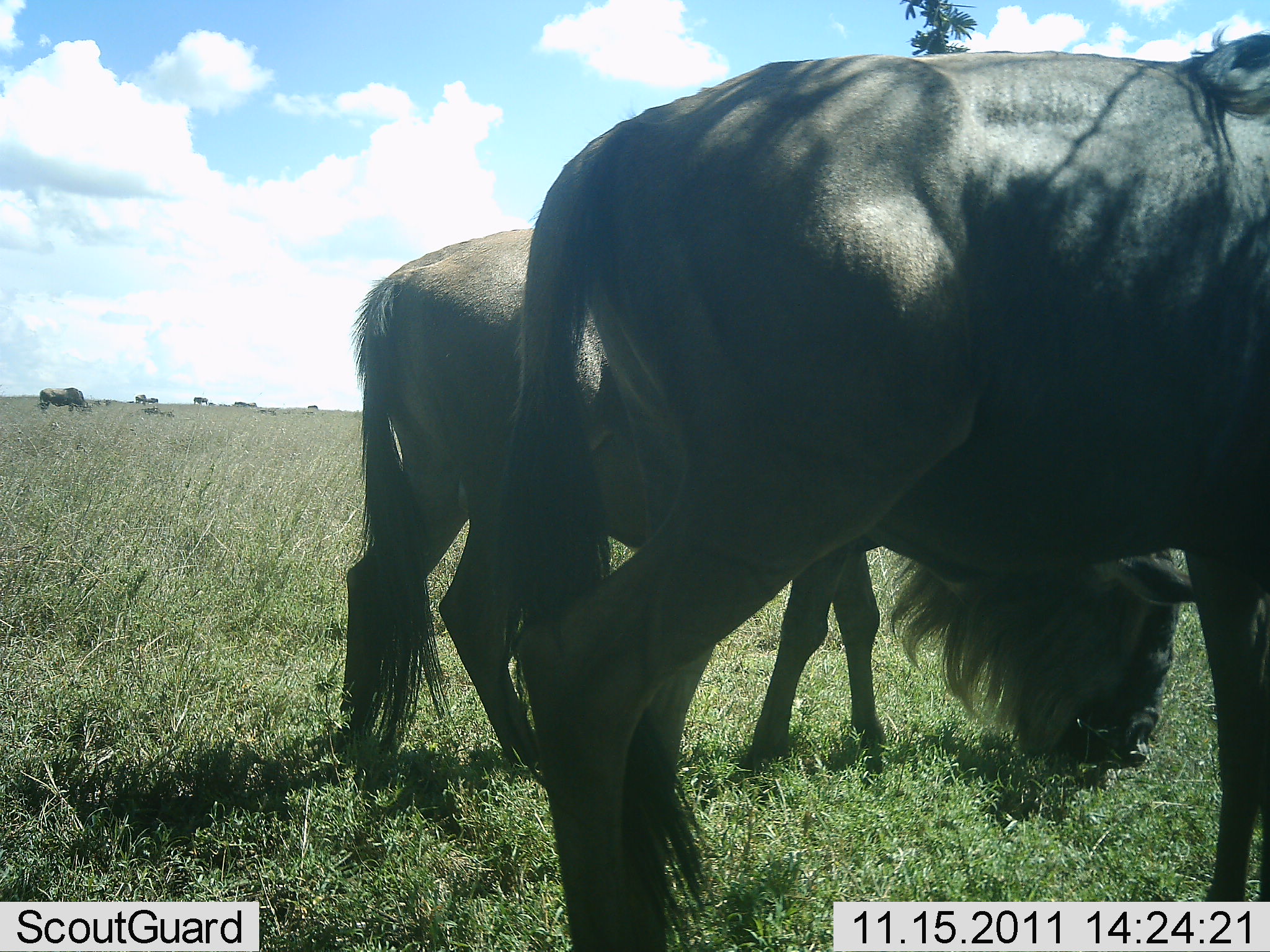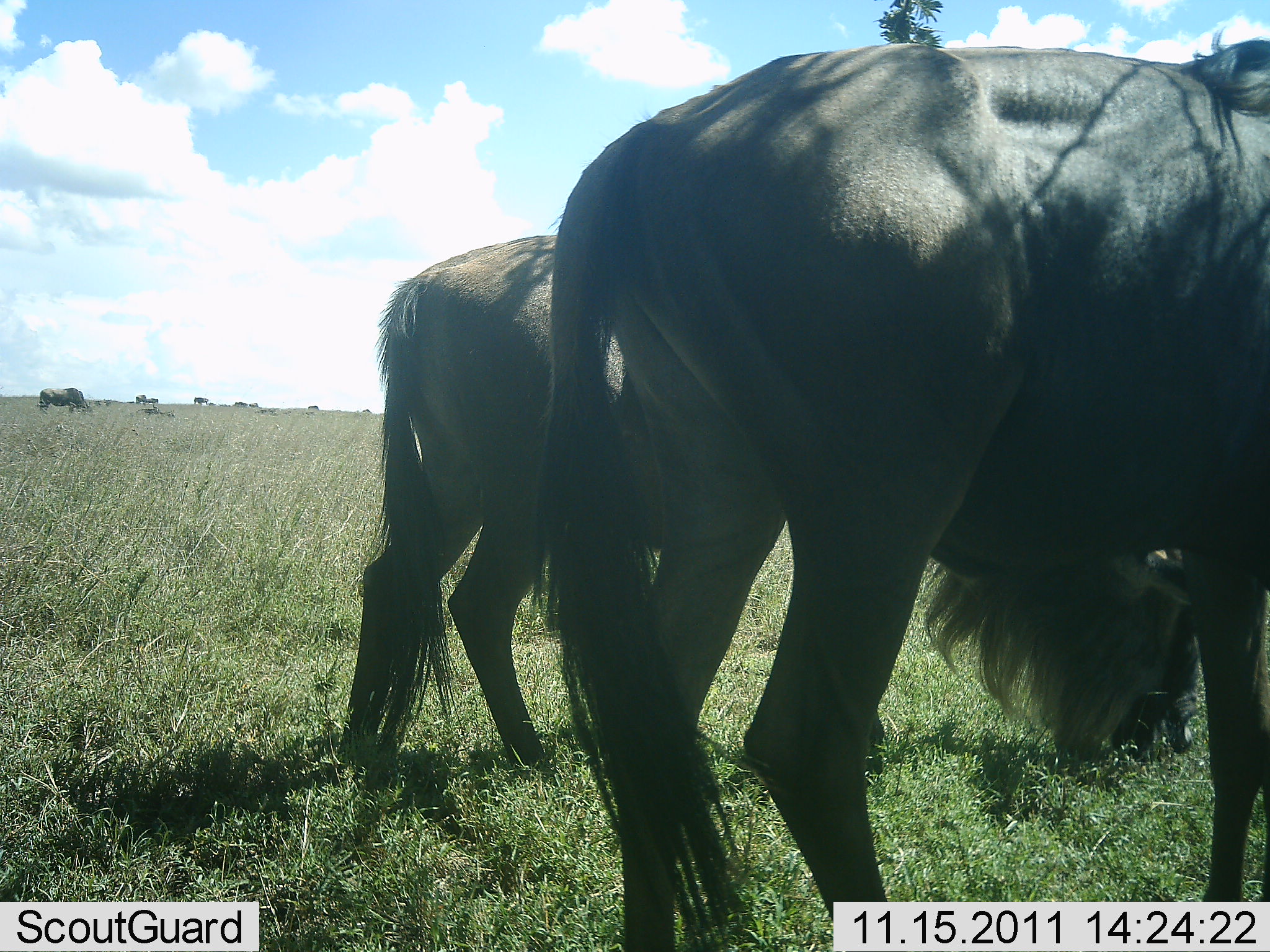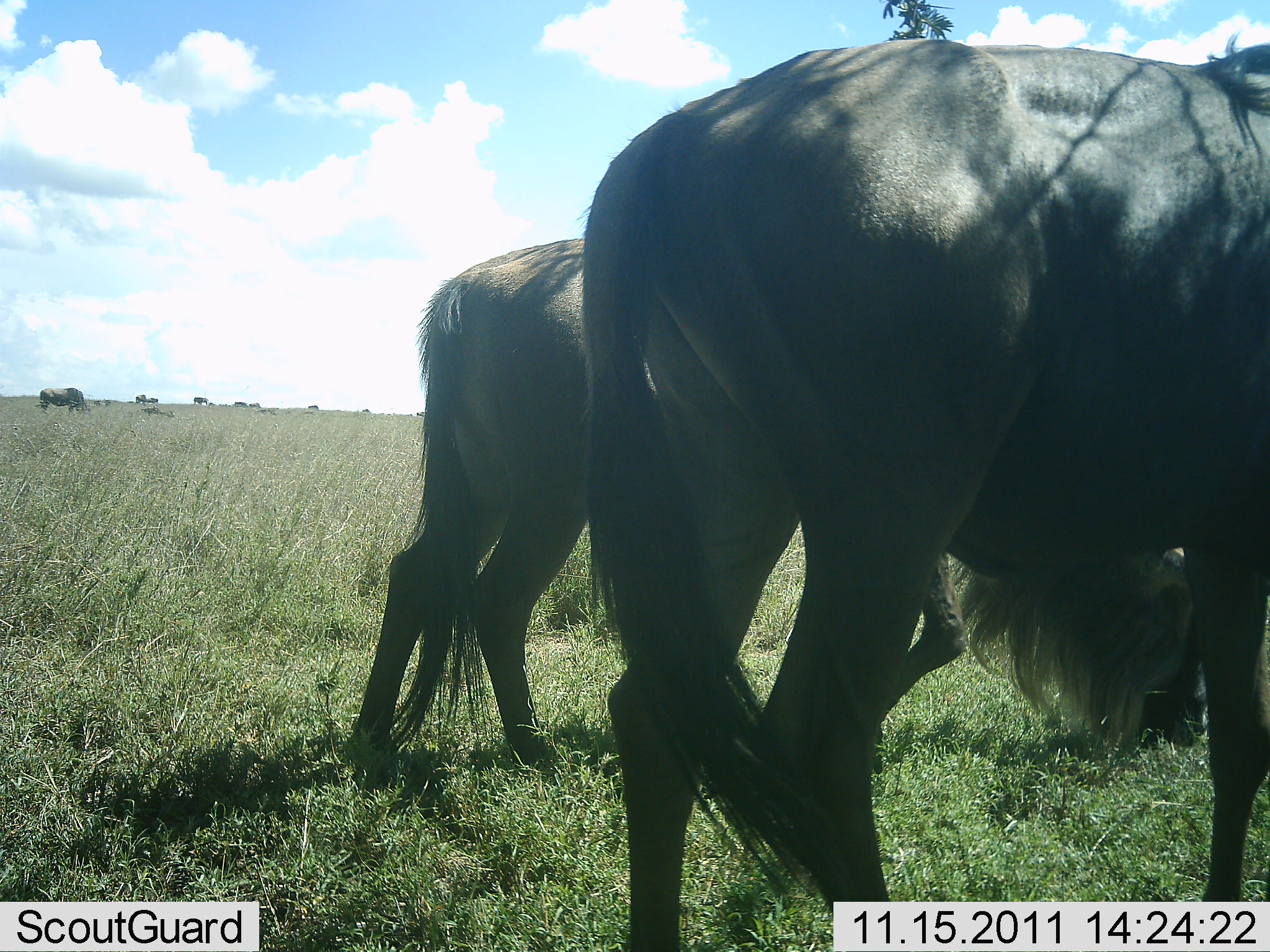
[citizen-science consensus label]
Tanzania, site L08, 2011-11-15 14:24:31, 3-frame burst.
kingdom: Animalia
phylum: Chordata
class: Mammalia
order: Artiodactyla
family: Bovidae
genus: Connochaetes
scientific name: Connochaetes taurinus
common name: blue wildebeest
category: wildebeest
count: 3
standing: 23%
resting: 0%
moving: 15%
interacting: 0%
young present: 0%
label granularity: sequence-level